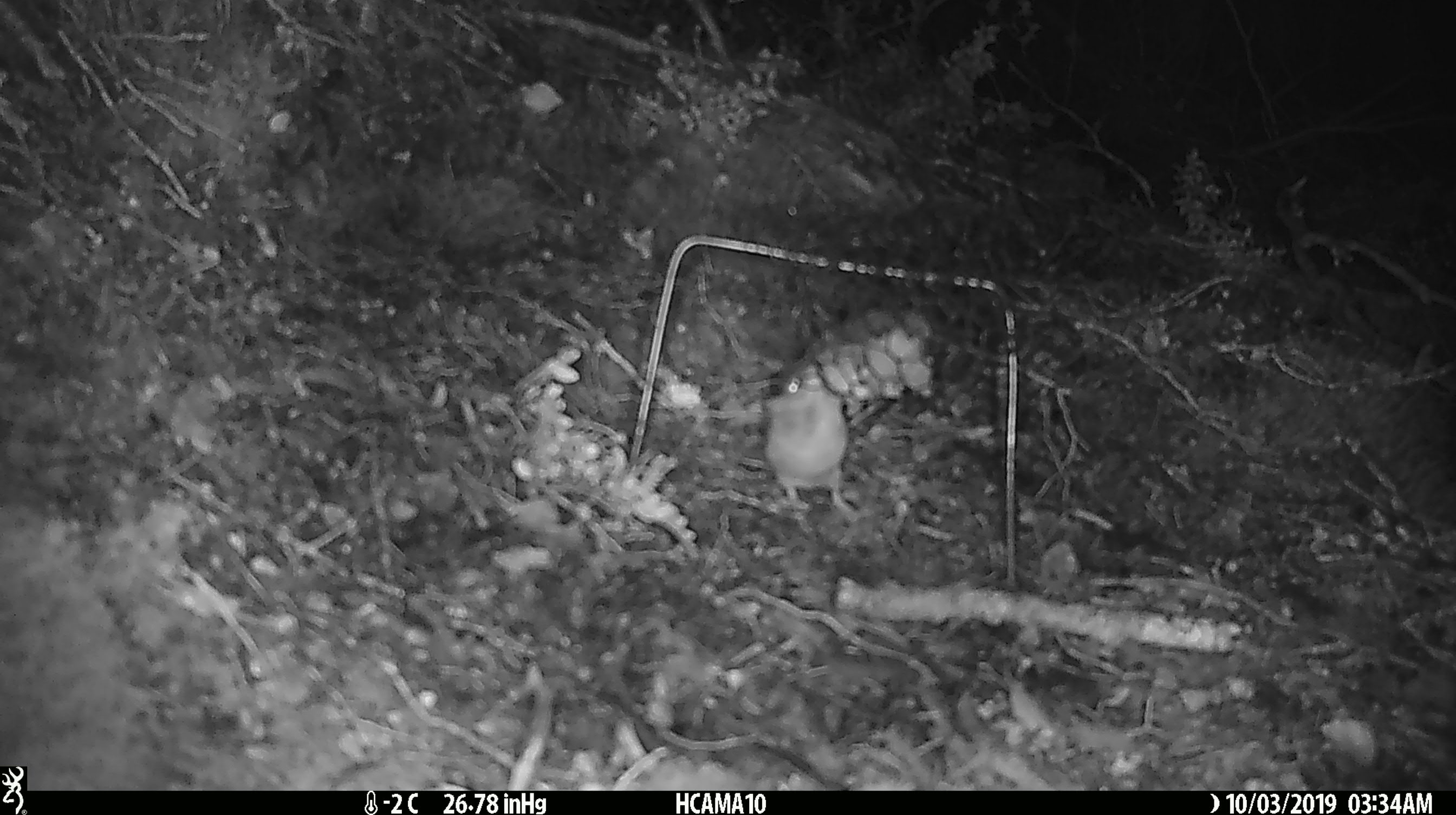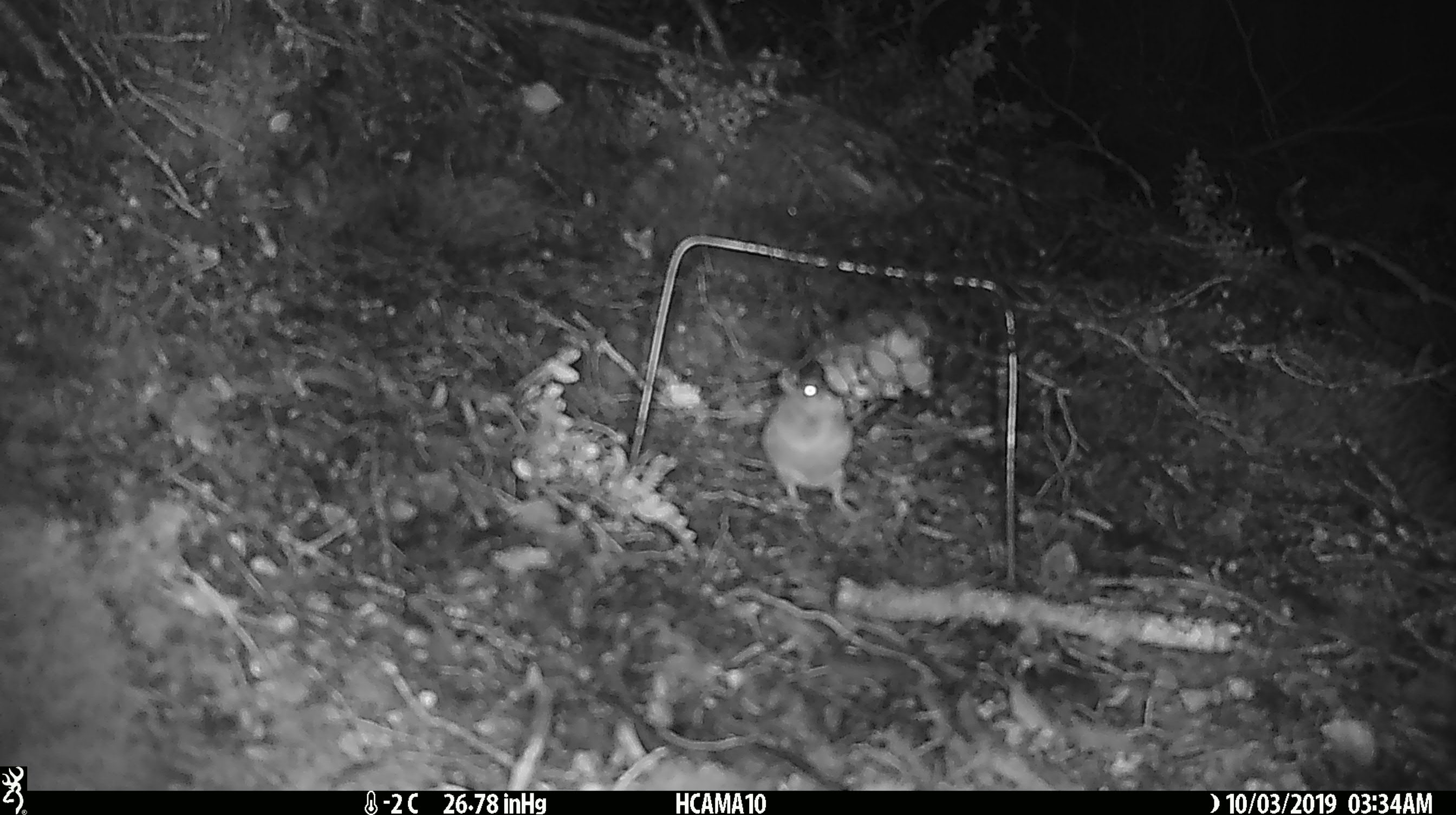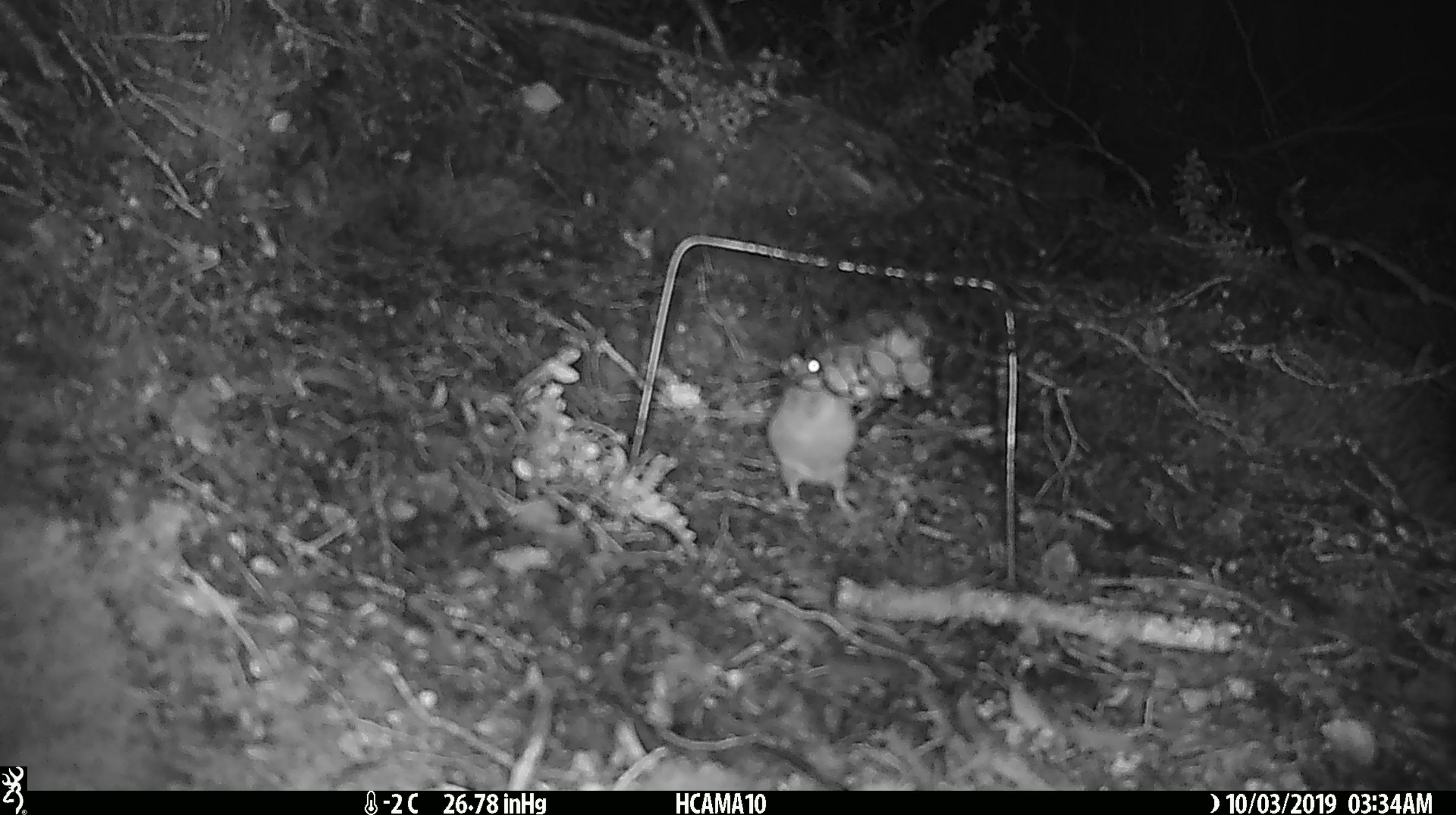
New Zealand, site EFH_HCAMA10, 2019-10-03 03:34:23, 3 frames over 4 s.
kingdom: Animalia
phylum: Chordata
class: Mammalia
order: Rodentia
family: Muridae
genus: Mus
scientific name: Mus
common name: mouse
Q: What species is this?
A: Mouse (Mus).